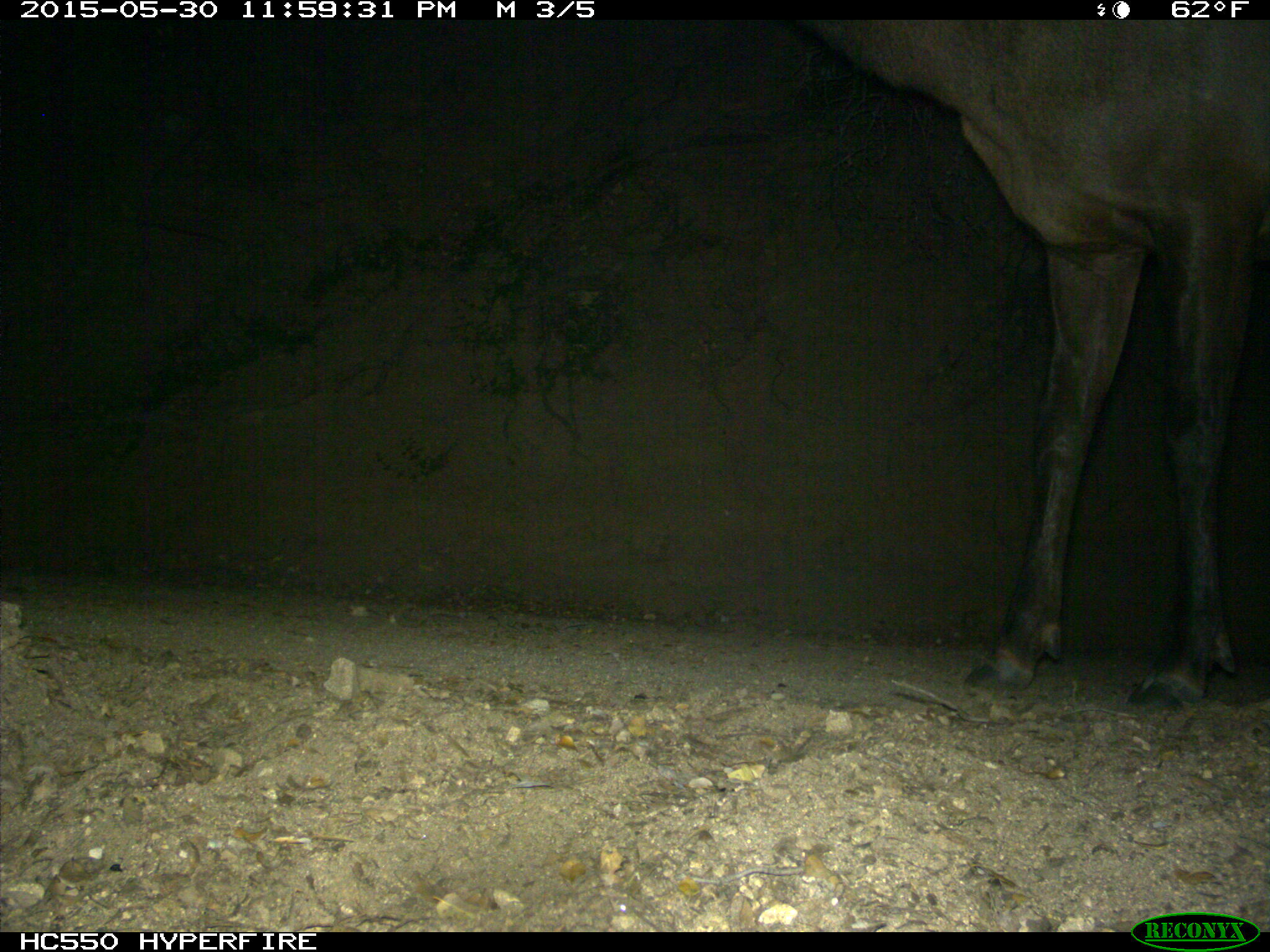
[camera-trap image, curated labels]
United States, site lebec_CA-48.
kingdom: Animalia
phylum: Chordata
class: Mammalia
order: Artiodactyla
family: Cervidae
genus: Cervus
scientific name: Cervus canadensis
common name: elk